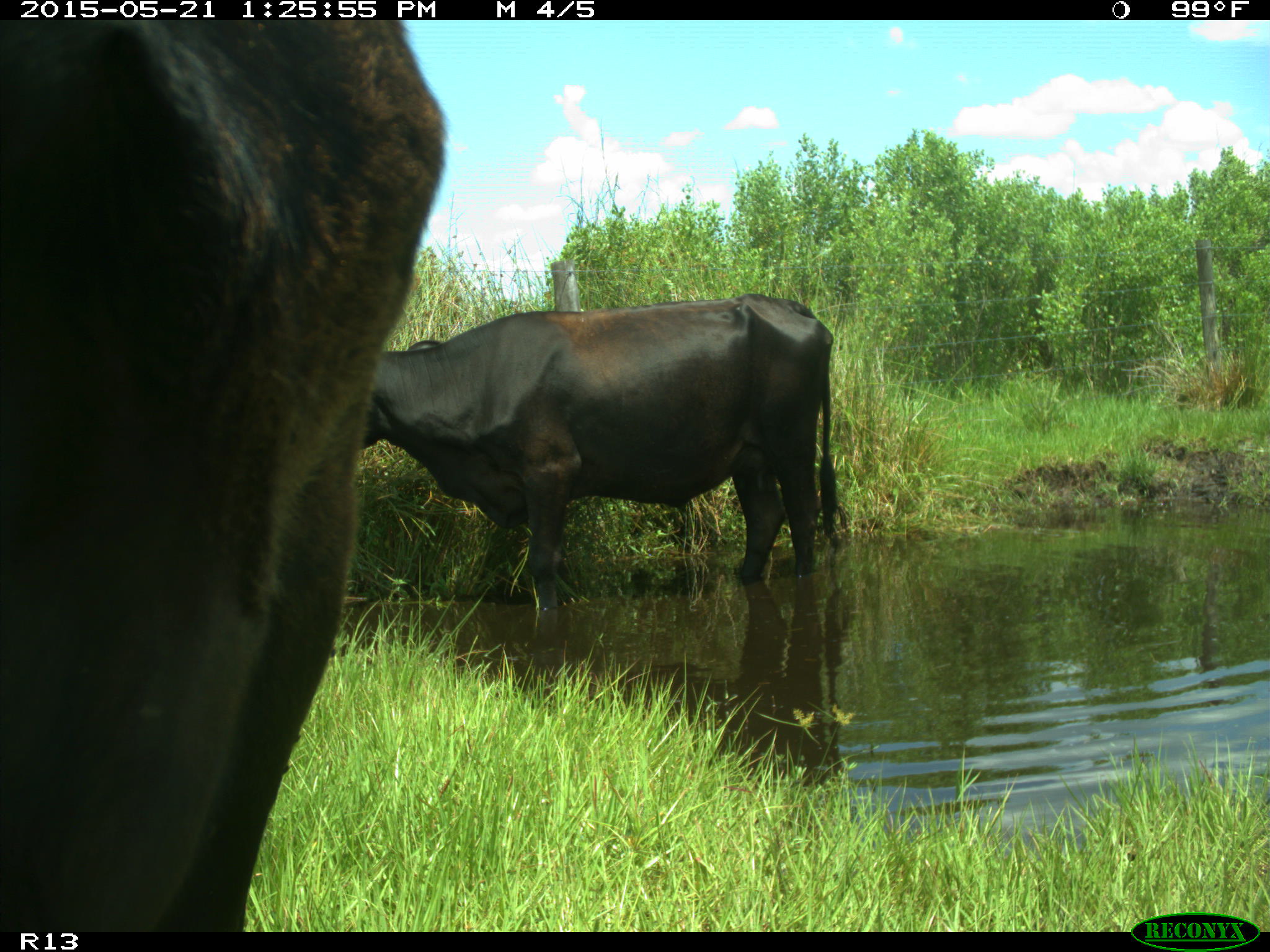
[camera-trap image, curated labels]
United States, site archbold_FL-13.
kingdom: Animalia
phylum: Chordata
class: Mammalia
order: Artiodactyla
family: Bovidae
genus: Bos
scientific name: Bos taurus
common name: domestic cow